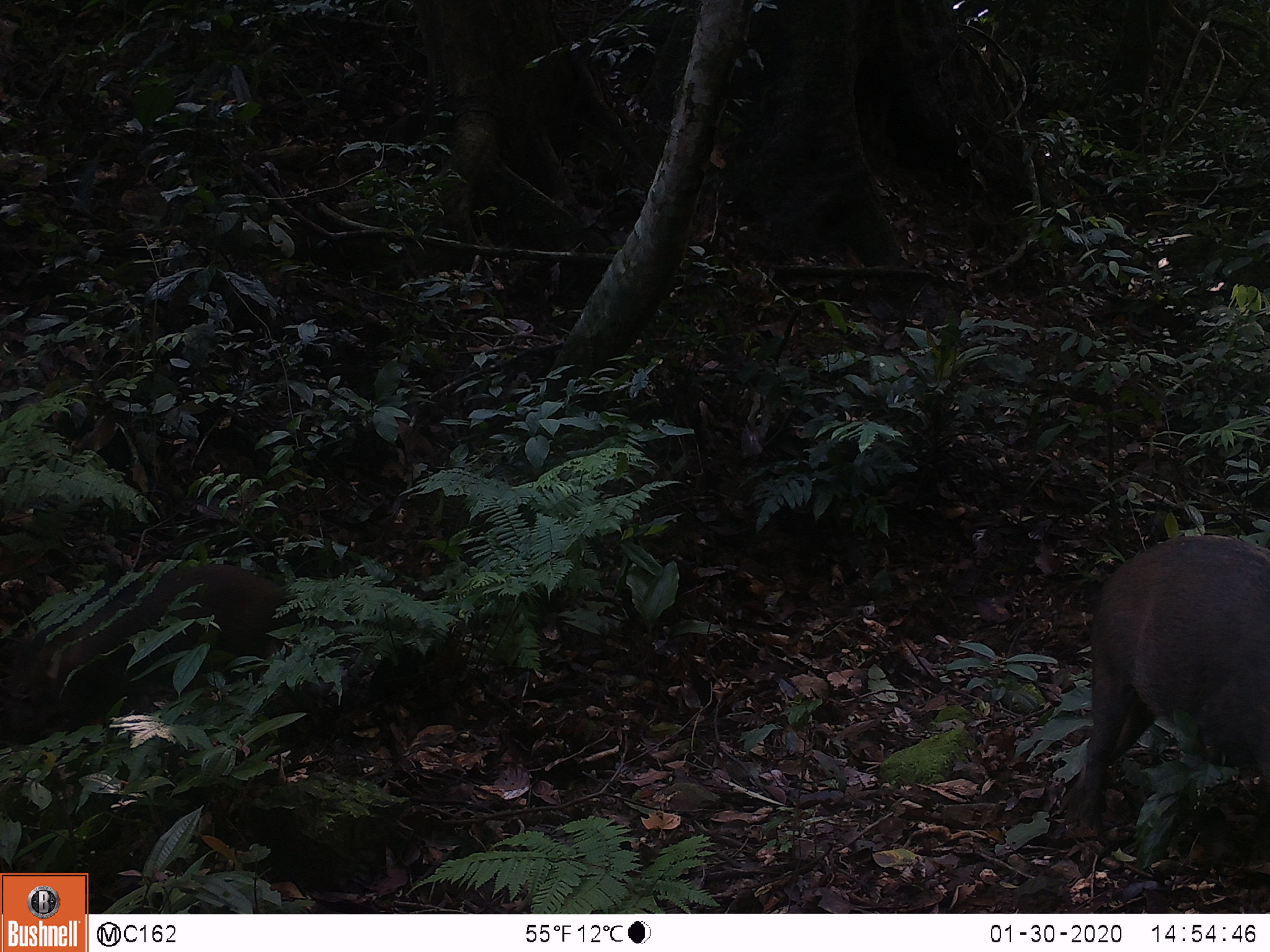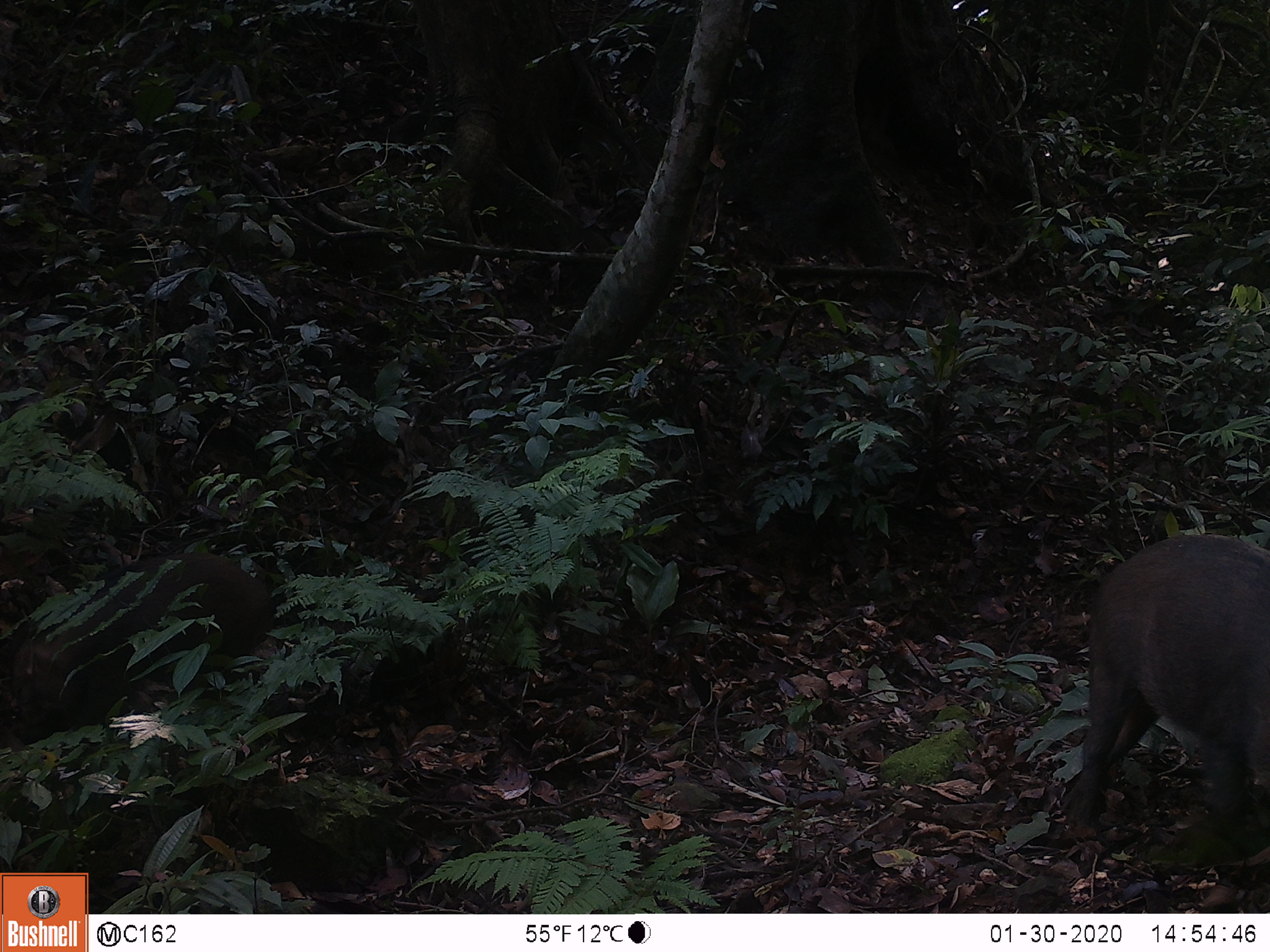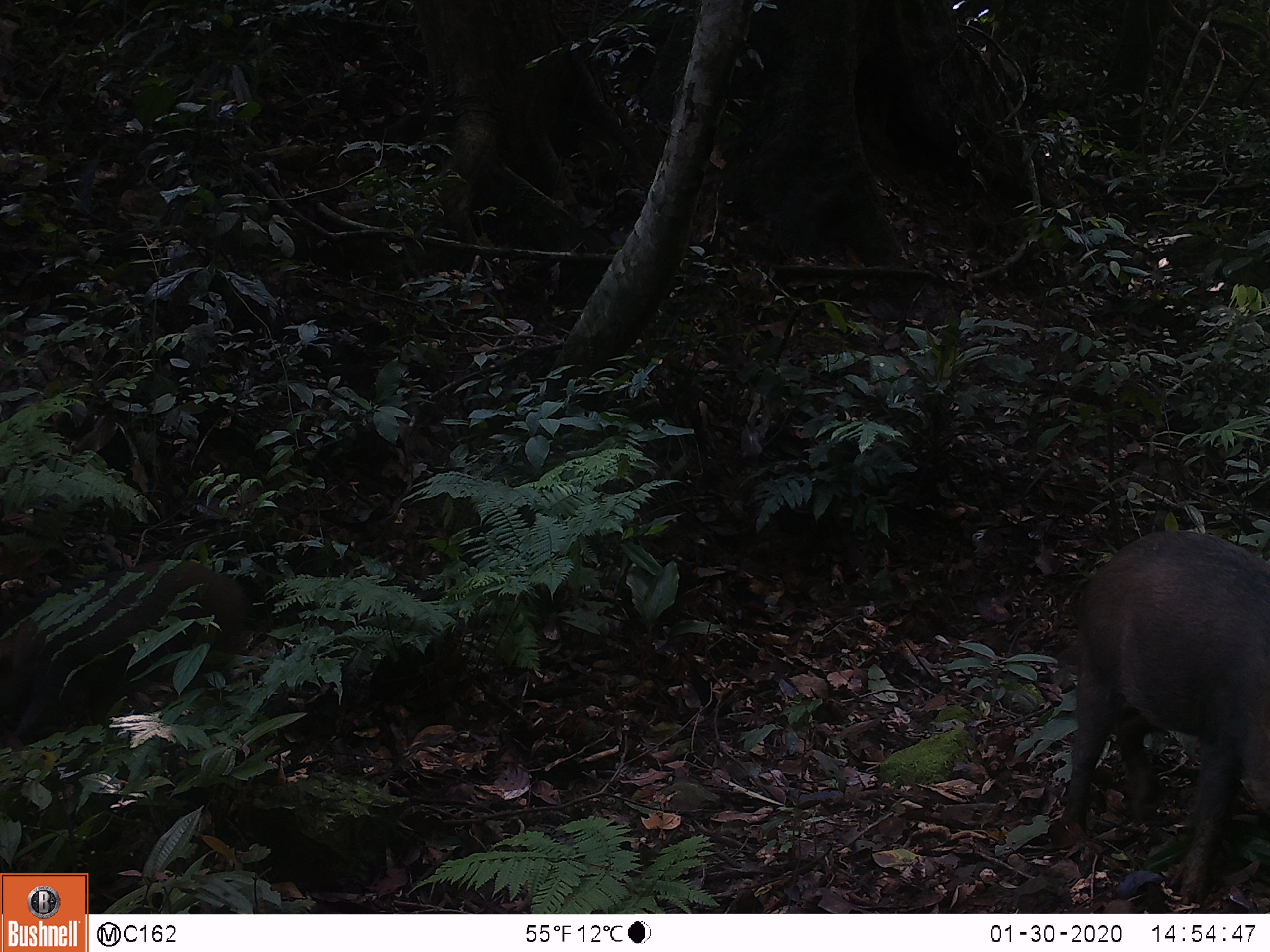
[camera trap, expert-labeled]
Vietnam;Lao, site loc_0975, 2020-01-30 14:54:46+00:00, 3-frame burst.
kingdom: Animalia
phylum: Chordata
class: Mammalia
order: Artiodactyla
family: Suidae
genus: Sus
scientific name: Sus scrofa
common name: eurasian wild pig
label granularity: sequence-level